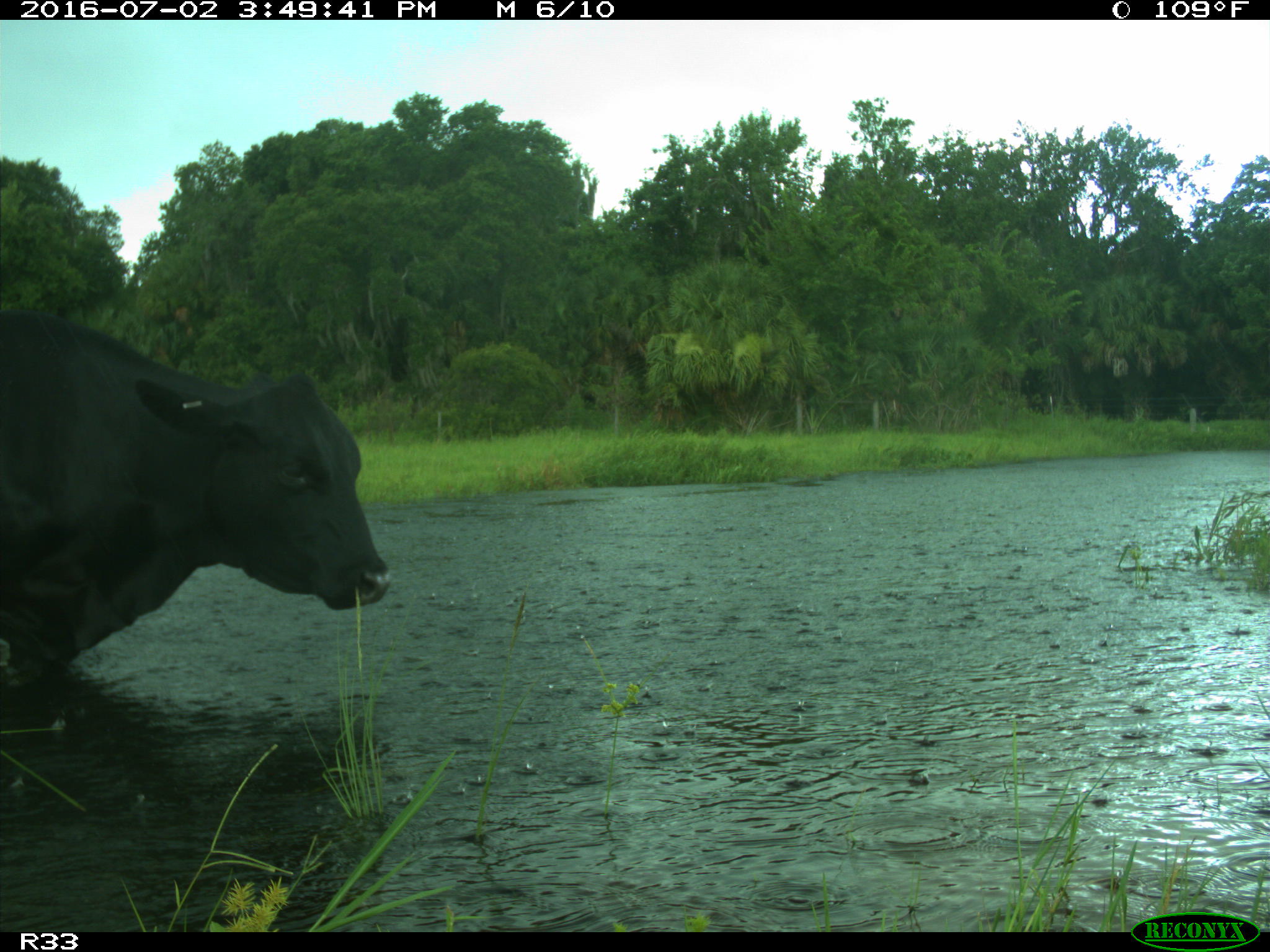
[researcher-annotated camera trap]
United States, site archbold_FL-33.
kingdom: Animalia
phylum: Chordata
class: Mammalia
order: Artiodactyla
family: Bovidae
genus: Bos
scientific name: Bos taurus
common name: domestic cow